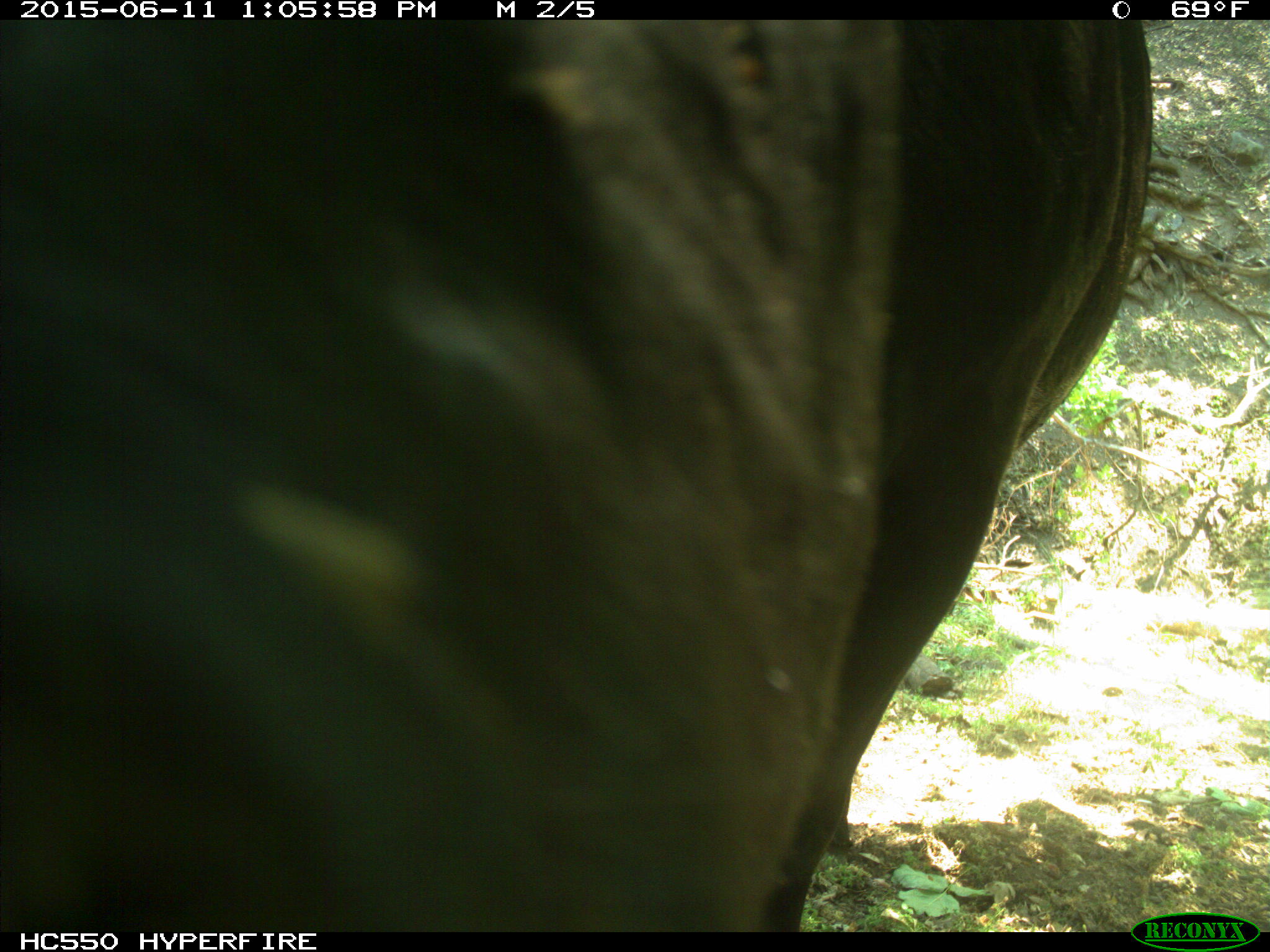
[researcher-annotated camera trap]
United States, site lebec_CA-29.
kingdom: Animalia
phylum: Chordata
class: Mammalia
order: Artiodactyla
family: Bovidae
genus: Bos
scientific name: Bos taurus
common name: domestic cow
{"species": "Bos taurus (domestic cow)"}